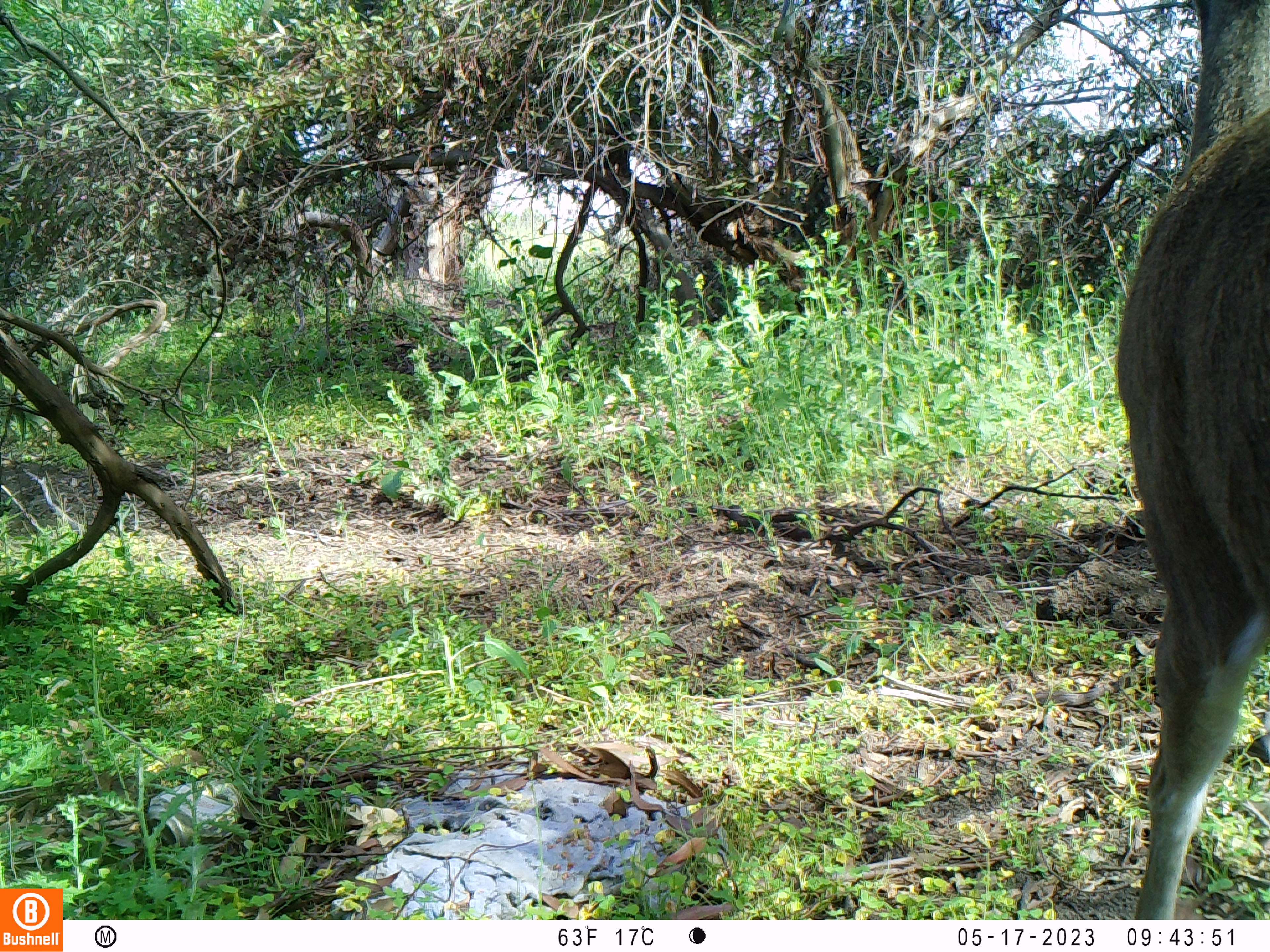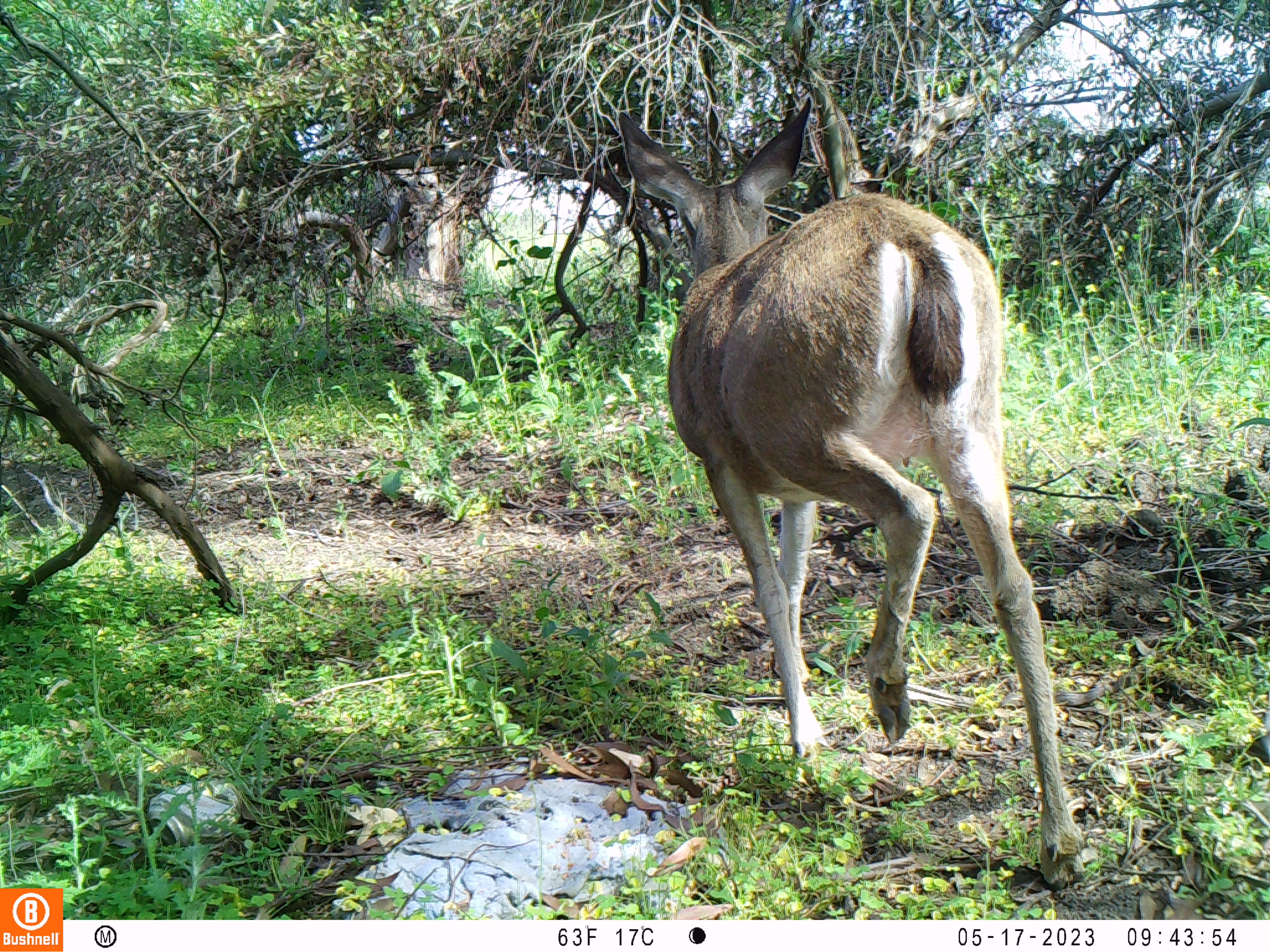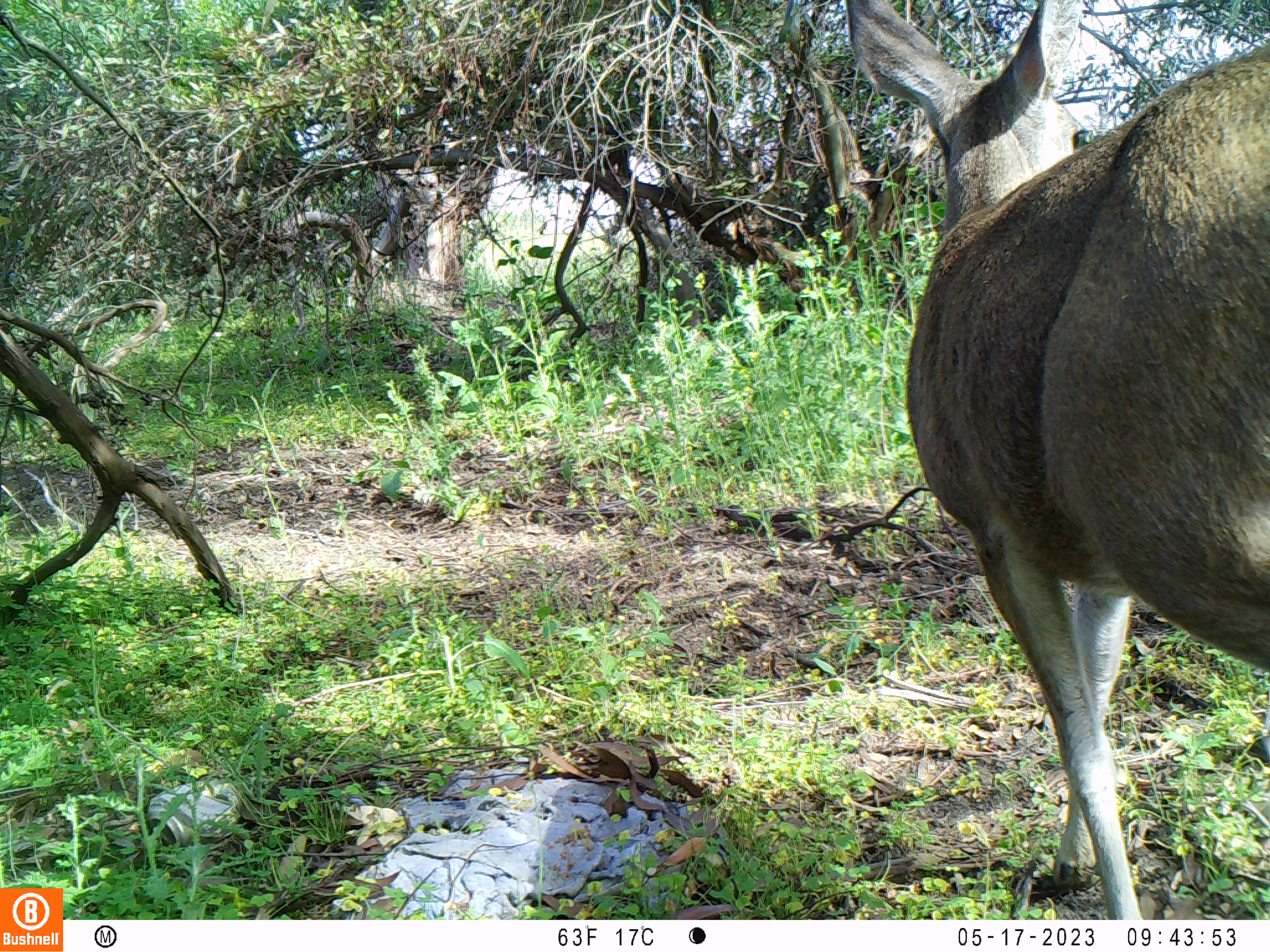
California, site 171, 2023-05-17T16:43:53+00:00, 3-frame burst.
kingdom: Animalia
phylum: Chordata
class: Mammalia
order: Artiodactyla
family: Cervidae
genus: Odocoileus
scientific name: Odocoileus hemionus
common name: mule deer